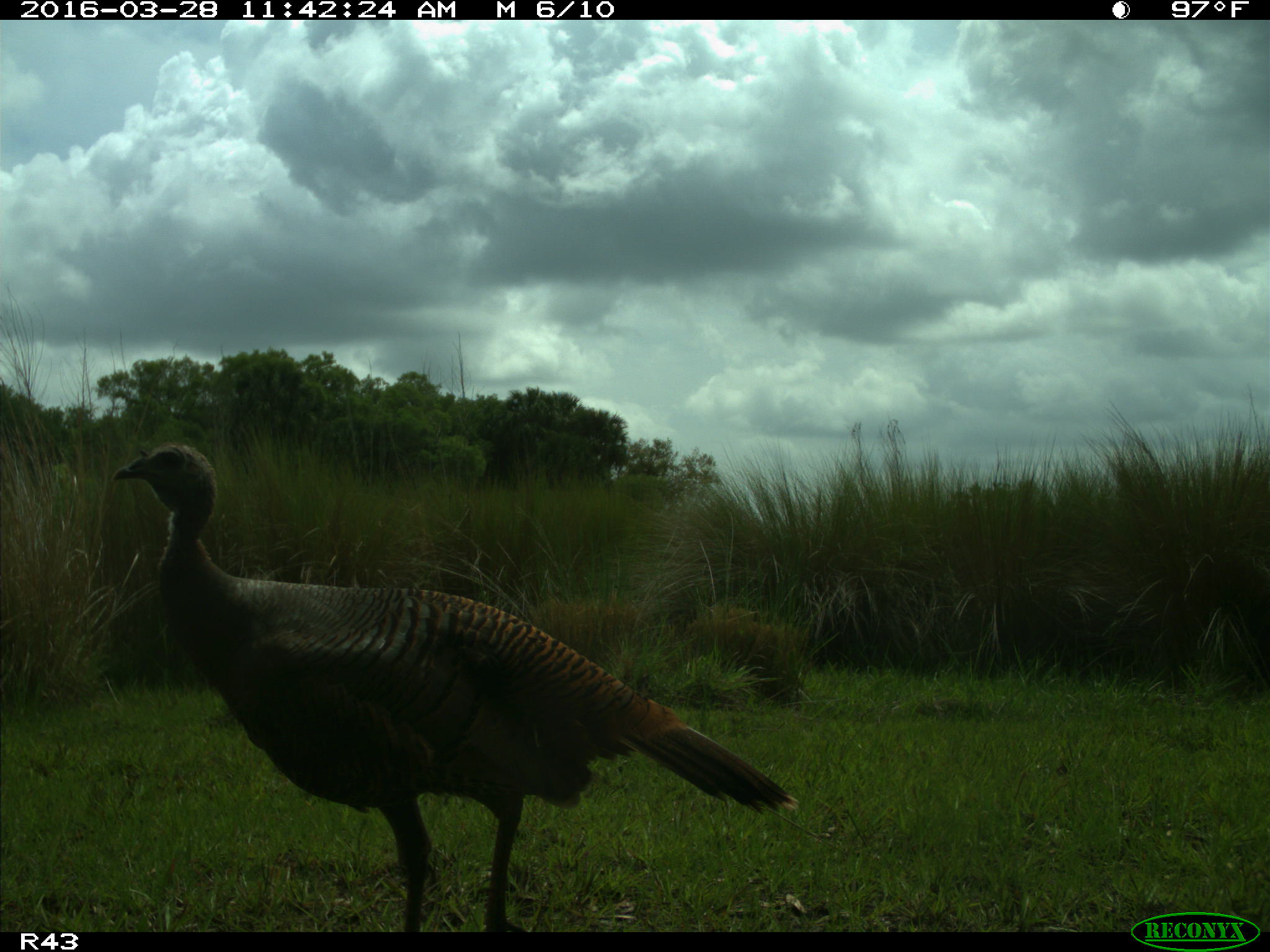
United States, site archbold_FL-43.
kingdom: Animalia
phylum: Chordata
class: Aves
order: Galliformes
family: Phasianidae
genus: Meleagris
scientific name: Meleagris gallopavo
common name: wild turkey